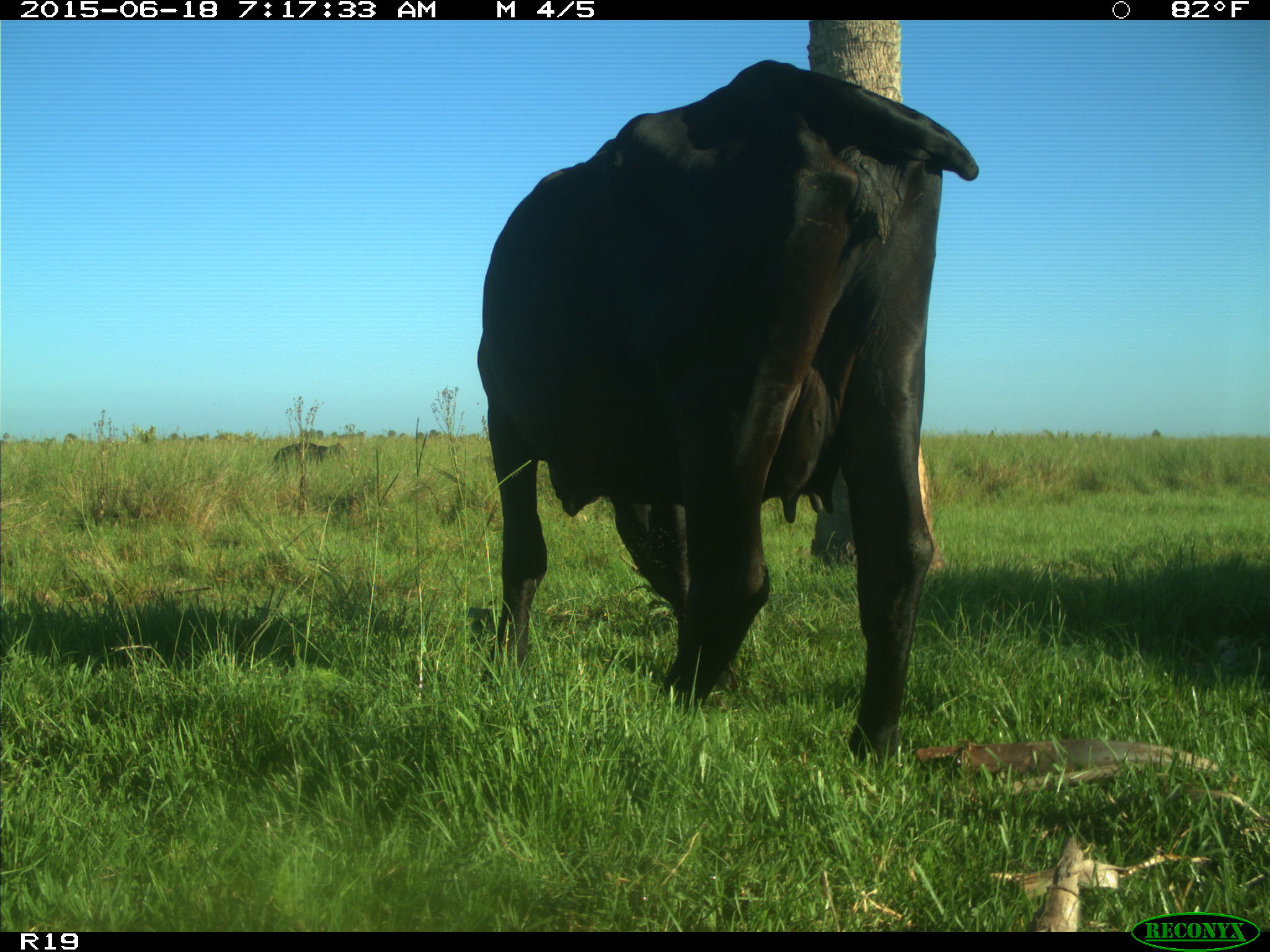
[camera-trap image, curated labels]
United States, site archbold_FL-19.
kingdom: Animalia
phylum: Chordata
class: Mammalia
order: Artiodactyla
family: Bovidae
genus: Bos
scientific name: Bos taurus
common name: domestic cow